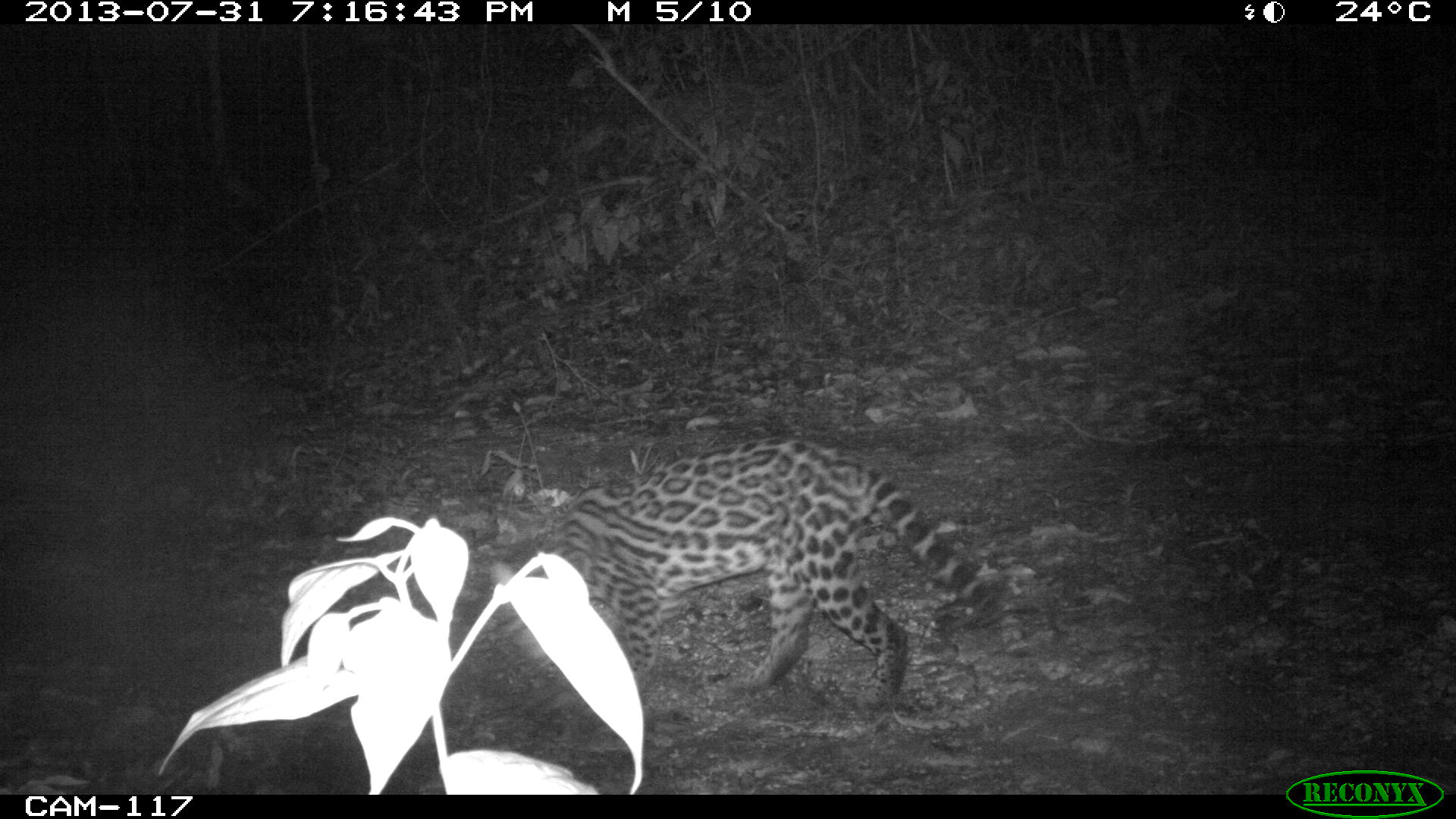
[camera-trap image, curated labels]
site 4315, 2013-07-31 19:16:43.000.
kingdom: Animalia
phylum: Chordata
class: Mammalia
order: Carnivora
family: Felidae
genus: Leopardus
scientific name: Leopardus pardalis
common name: ocelot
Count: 1.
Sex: female.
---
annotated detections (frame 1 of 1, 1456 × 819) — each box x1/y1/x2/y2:
leopardus pardalis: 487/430/1004/713